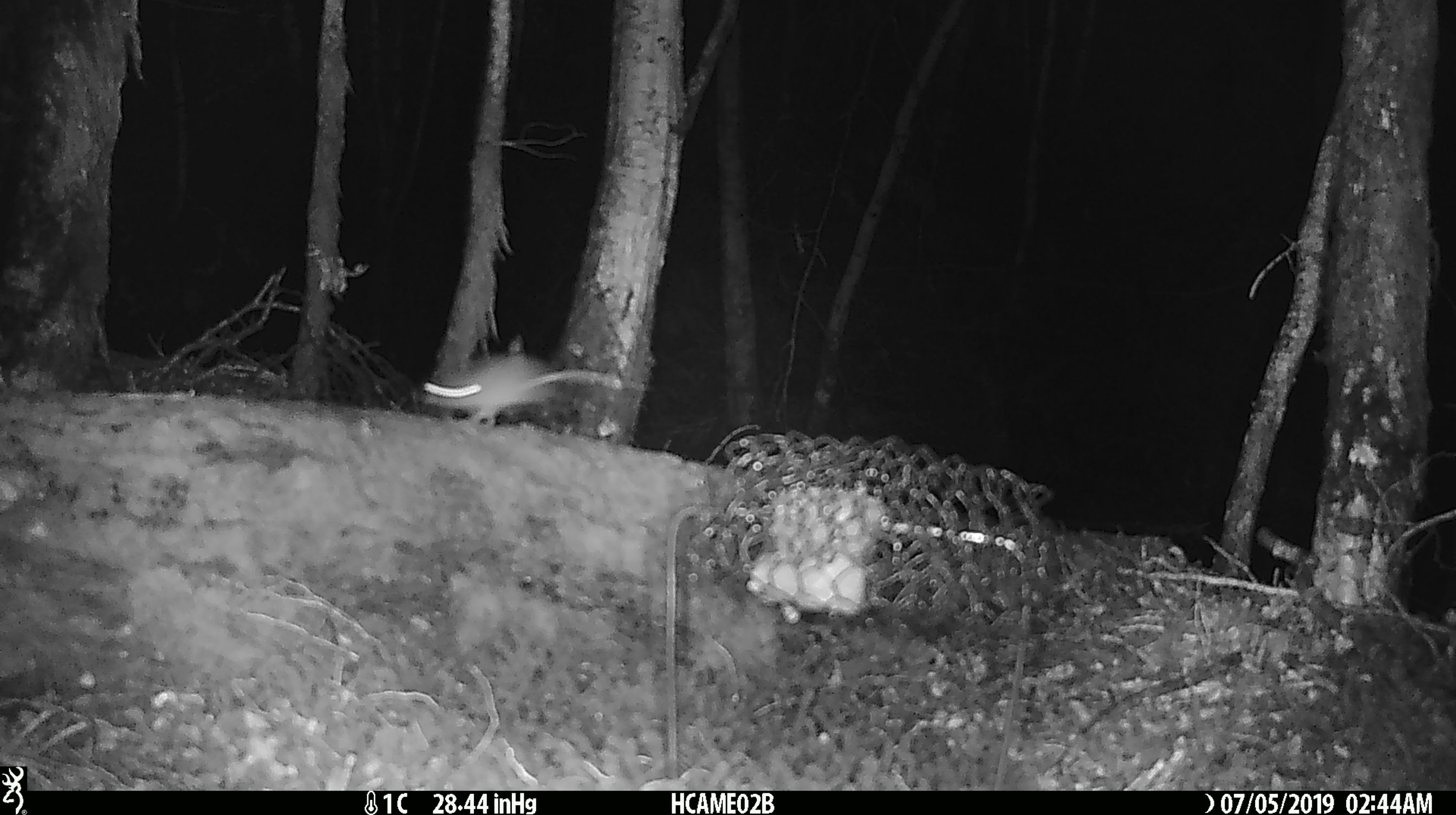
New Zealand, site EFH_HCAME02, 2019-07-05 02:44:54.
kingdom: Animalia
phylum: Chordata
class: Mammalia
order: Rodentia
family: Muridae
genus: Mus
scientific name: Mus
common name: mouse